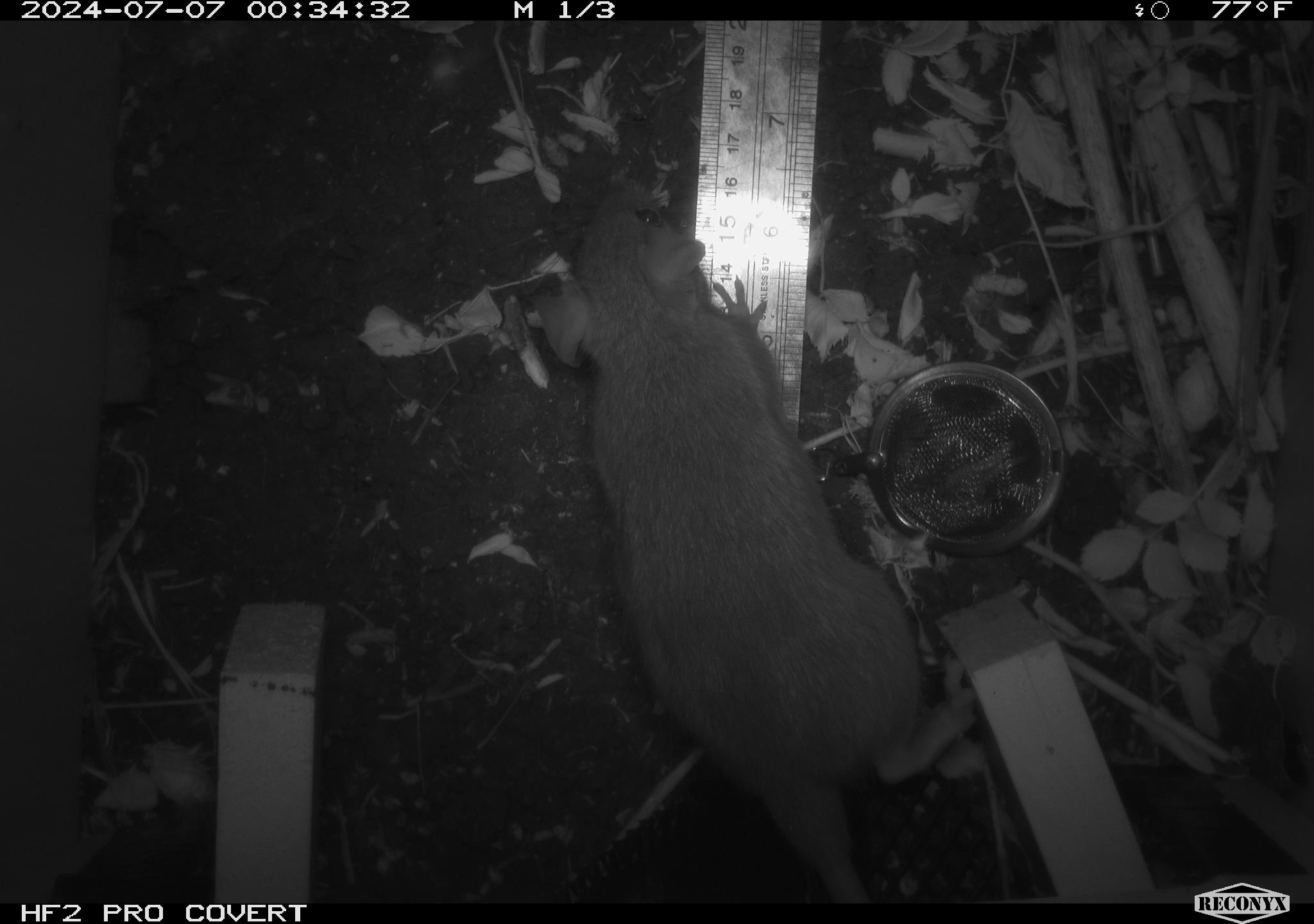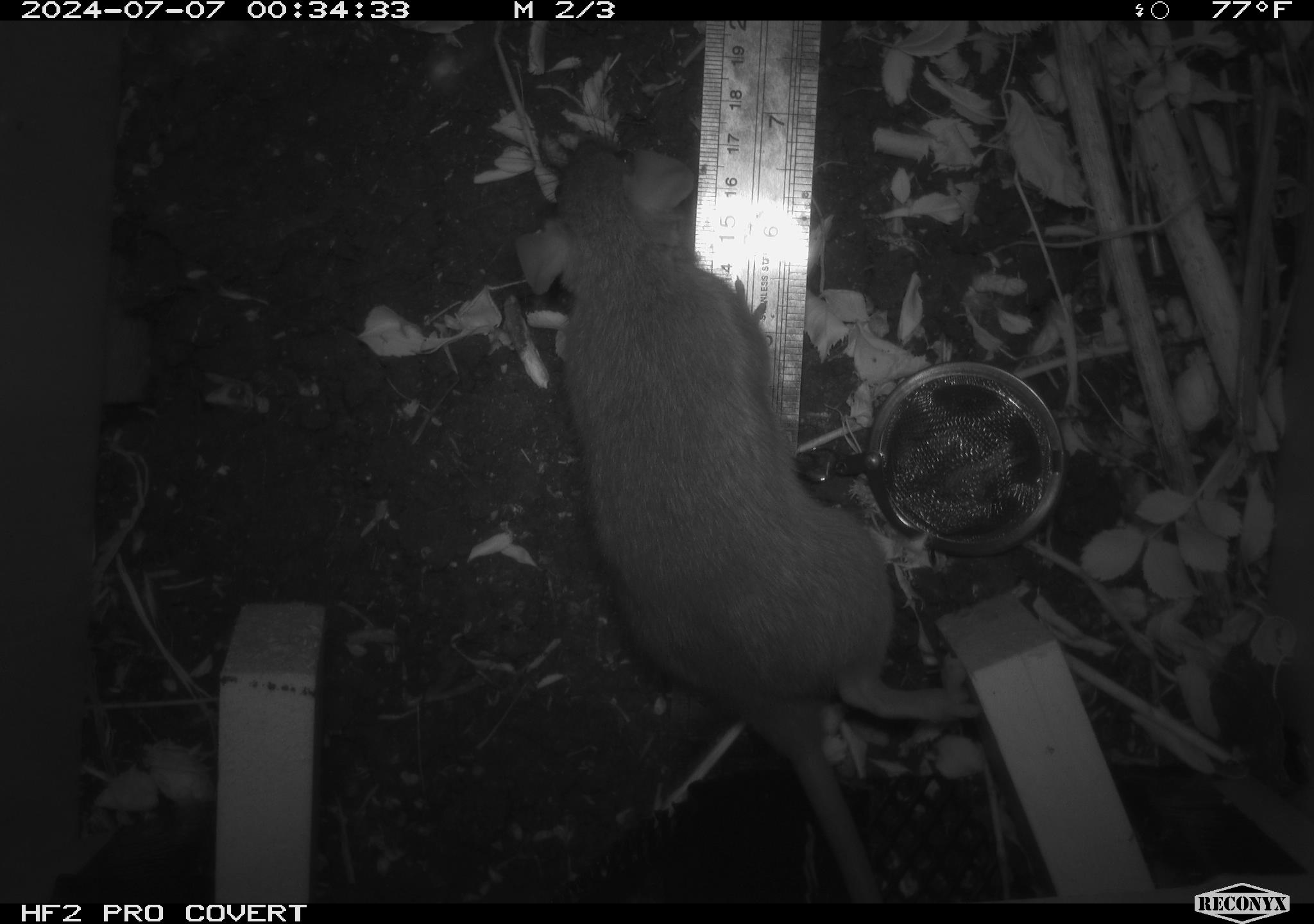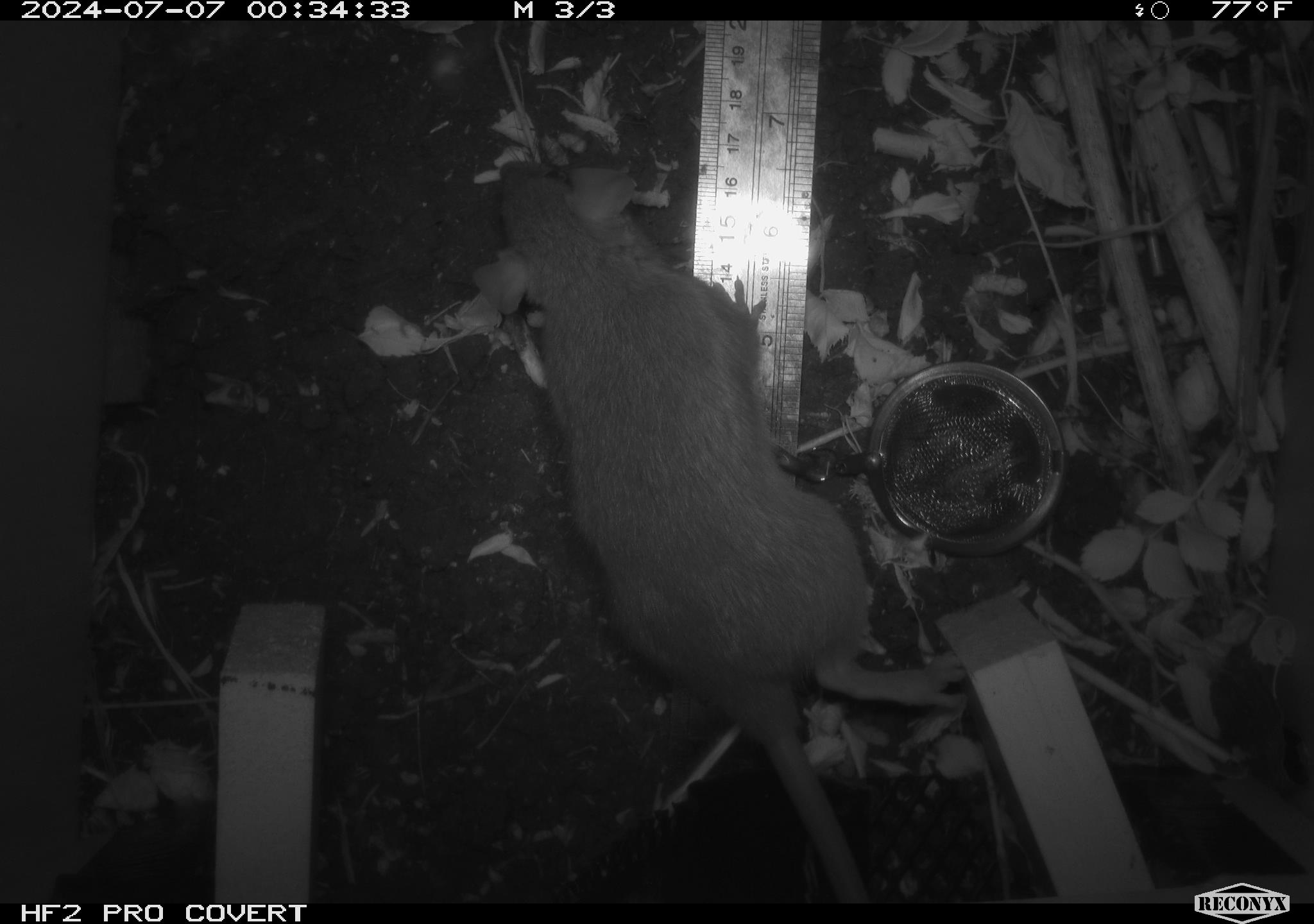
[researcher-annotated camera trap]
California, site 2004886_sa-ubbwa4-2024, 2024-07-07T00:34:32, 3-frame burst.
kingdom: Animalia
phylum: Chordata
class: Mammalia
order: Rodentia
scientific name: Rodentia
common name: woodrat or rat or mouse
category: woodrat or rat or mouse species